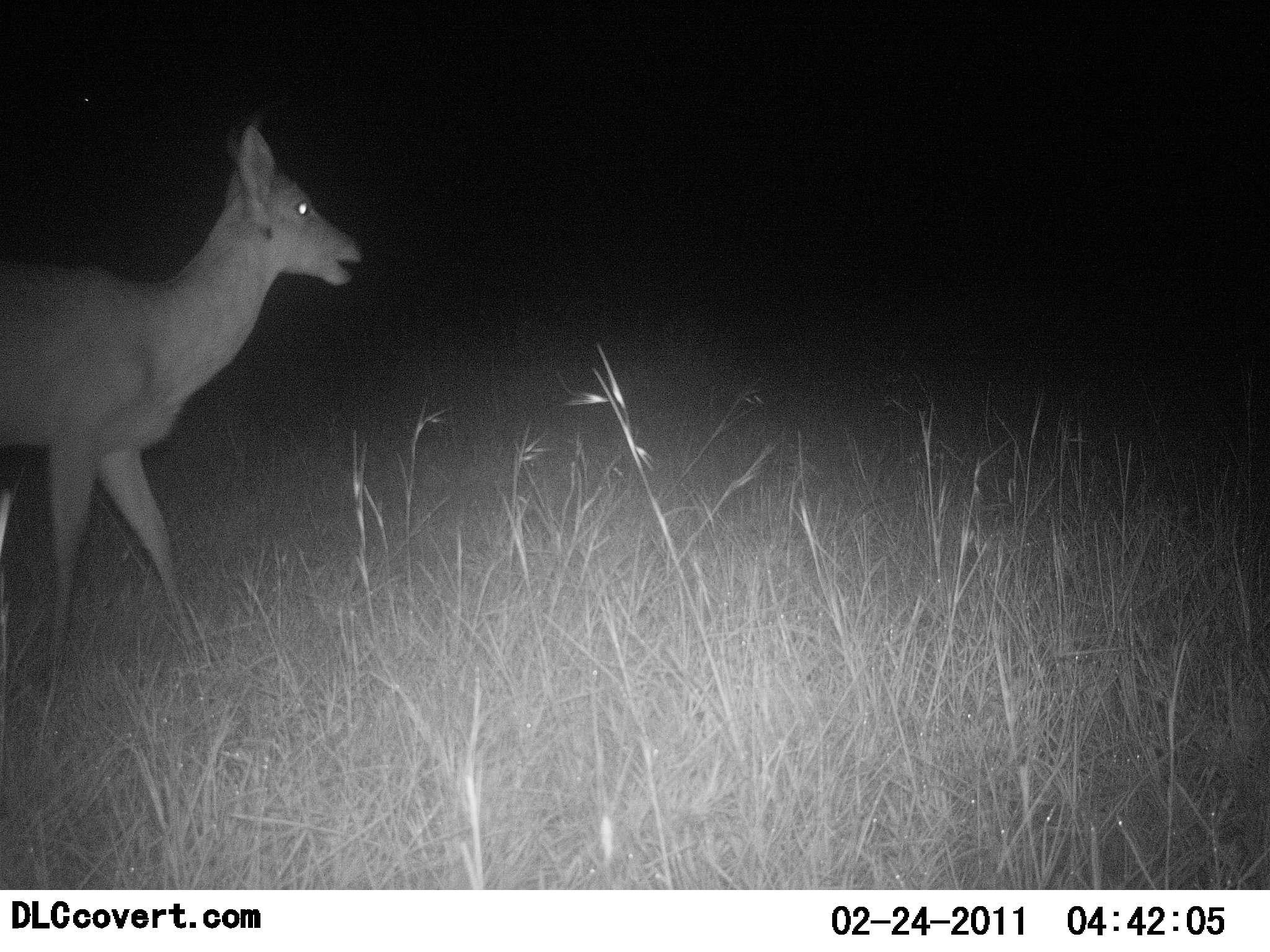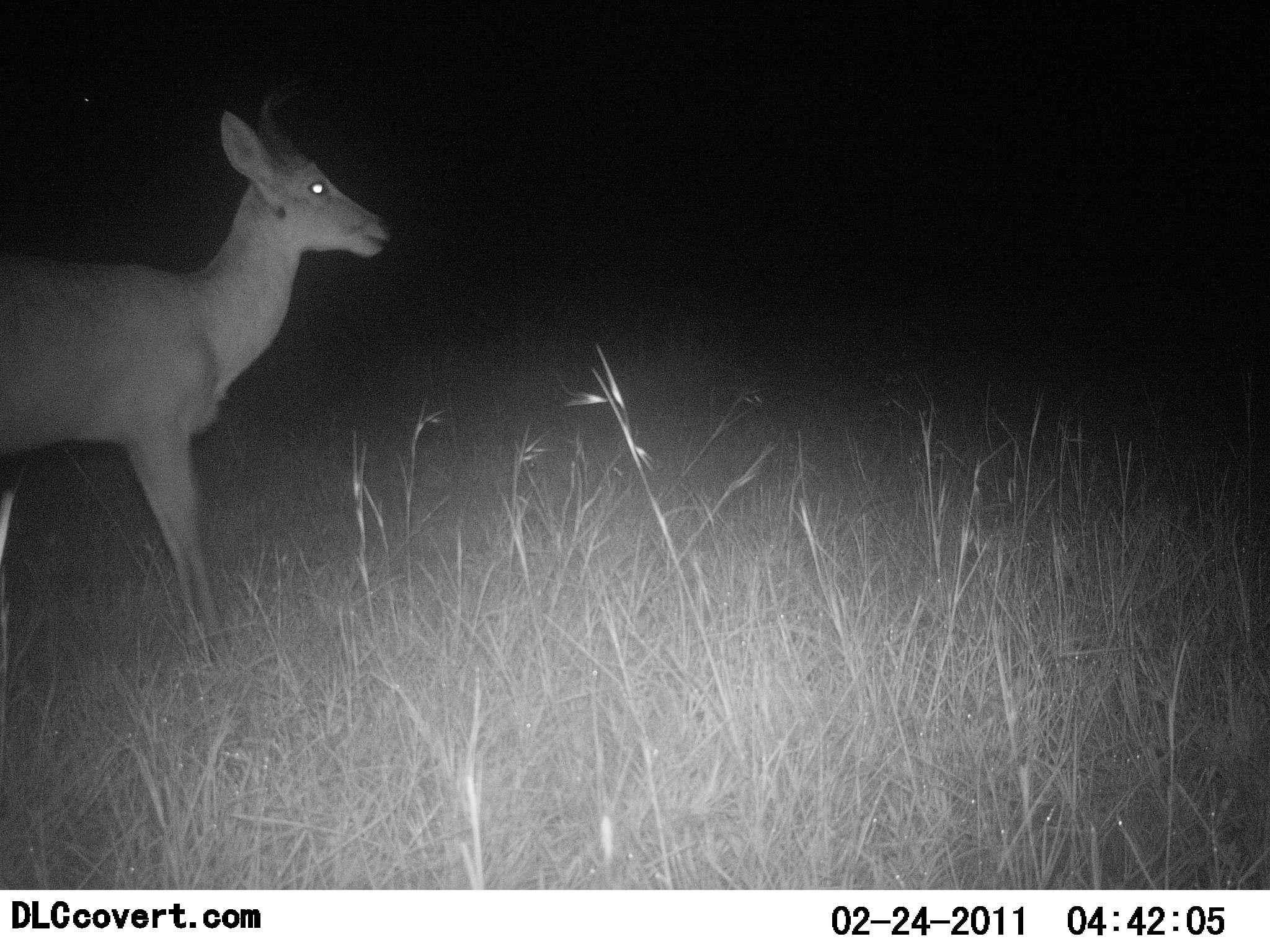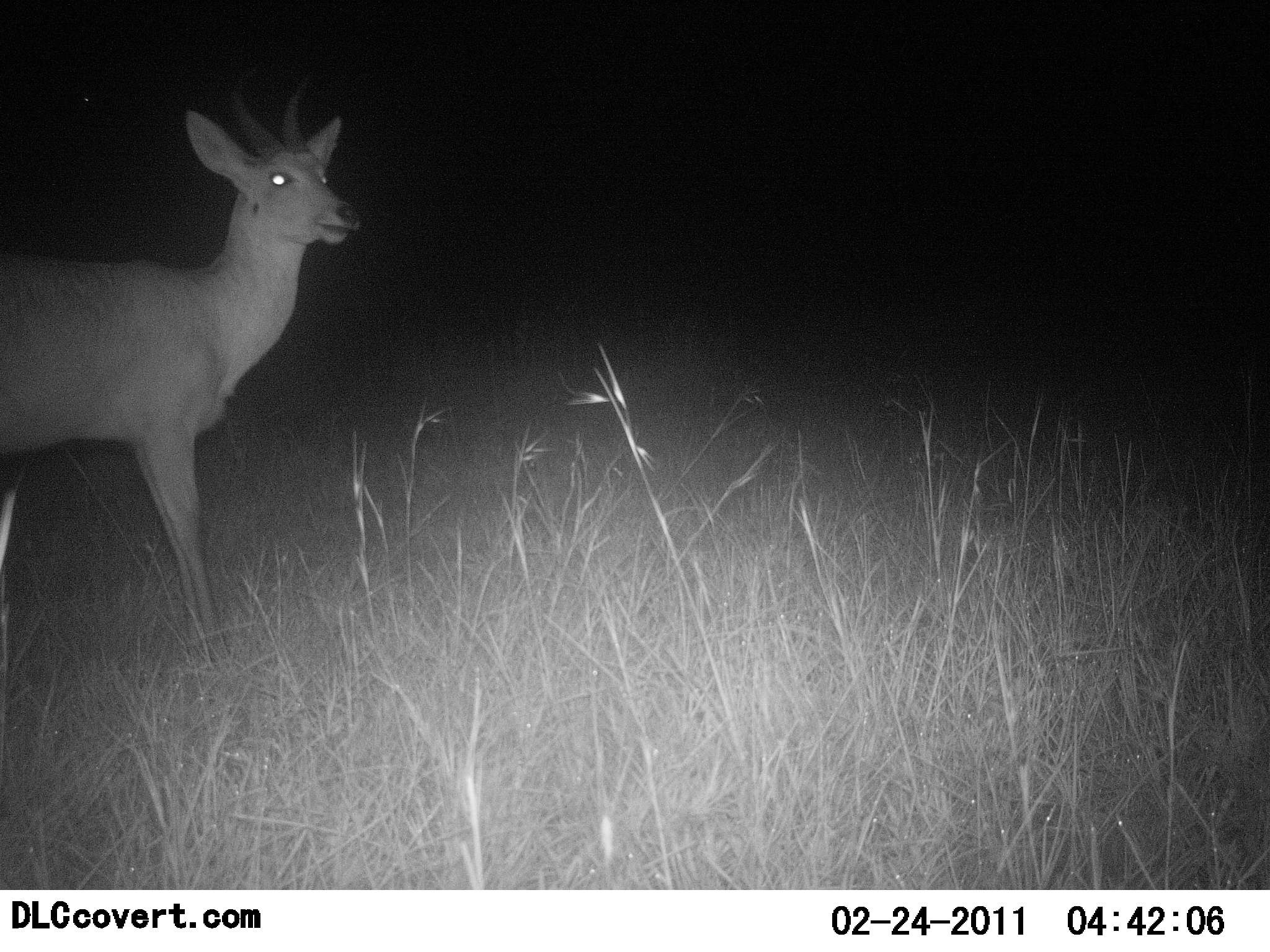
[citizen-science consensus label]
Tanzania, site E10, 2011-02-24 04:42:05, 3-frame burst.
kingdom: Animalia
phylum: Chordata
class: Mammalia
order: Artiodactyla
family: Bovidae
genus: Redunca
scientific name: Redunca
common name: reedbuck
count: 1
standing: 60%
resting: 0%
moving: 40%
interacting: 0%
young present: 0%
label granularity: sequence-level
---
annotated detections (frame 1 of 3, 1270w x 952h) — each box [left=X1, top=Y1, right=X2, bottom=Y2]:
animal: [left=0, top=122, right=369, bottom=669]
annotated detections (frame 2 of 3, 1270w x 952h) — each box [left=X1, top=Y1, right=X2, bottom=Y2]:
animal: [left=0, top=103, right=394, bottom=646]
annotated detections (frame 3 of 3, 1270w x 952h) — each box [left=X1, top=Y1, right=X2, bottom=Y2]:
animal: [left=0, top=108, right=359, bottom=638]